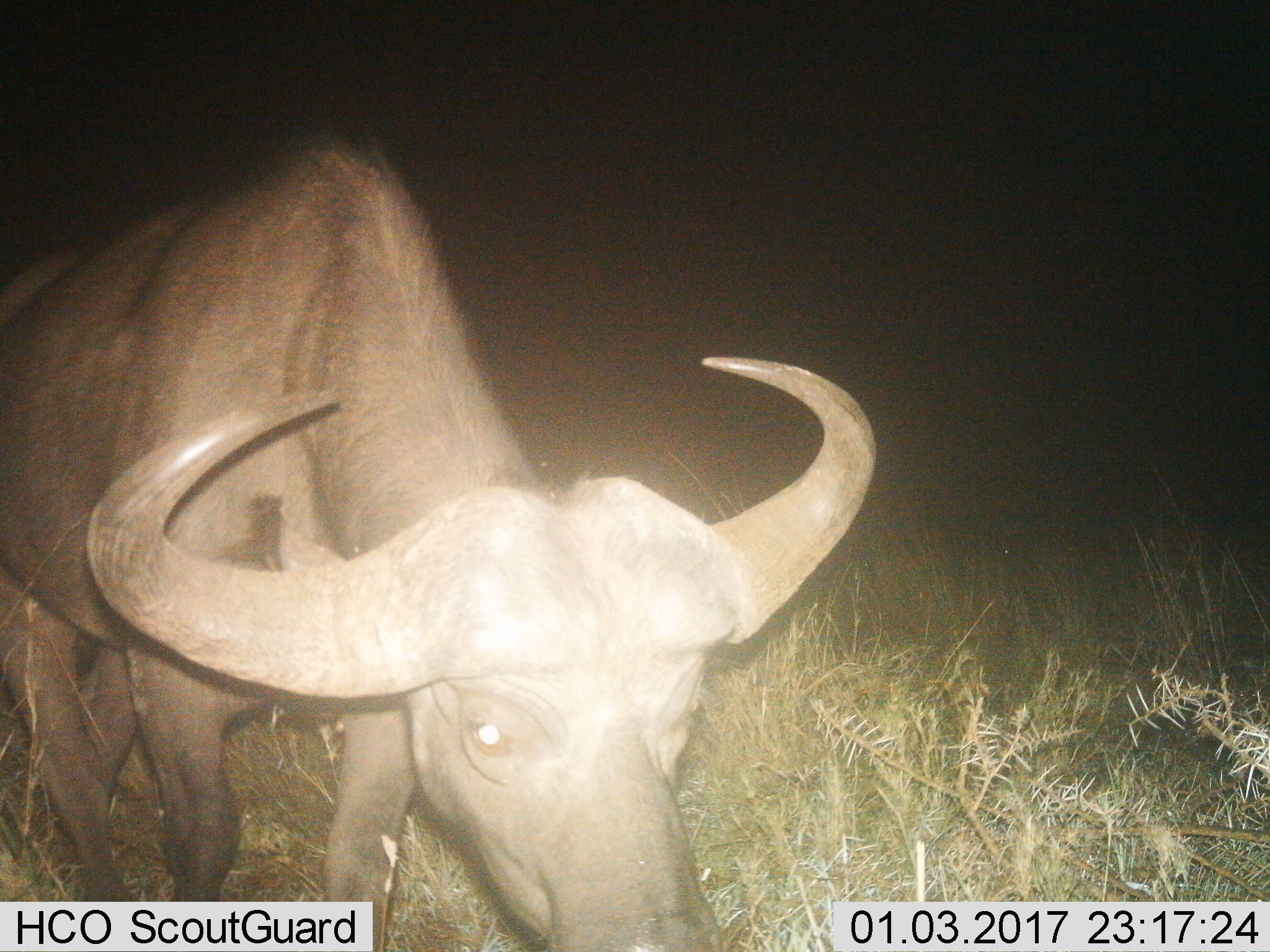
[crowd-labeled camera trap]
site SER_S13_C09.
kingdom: Animalia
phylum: Chordata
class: Mammalia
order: Artiodactyla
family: Bovidae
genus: Syncerus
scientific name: Syncerus caffer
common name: african buffalo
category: buffalo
Buffalo (african buffalo) (Syncerus caffer), count 1. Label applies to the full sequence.